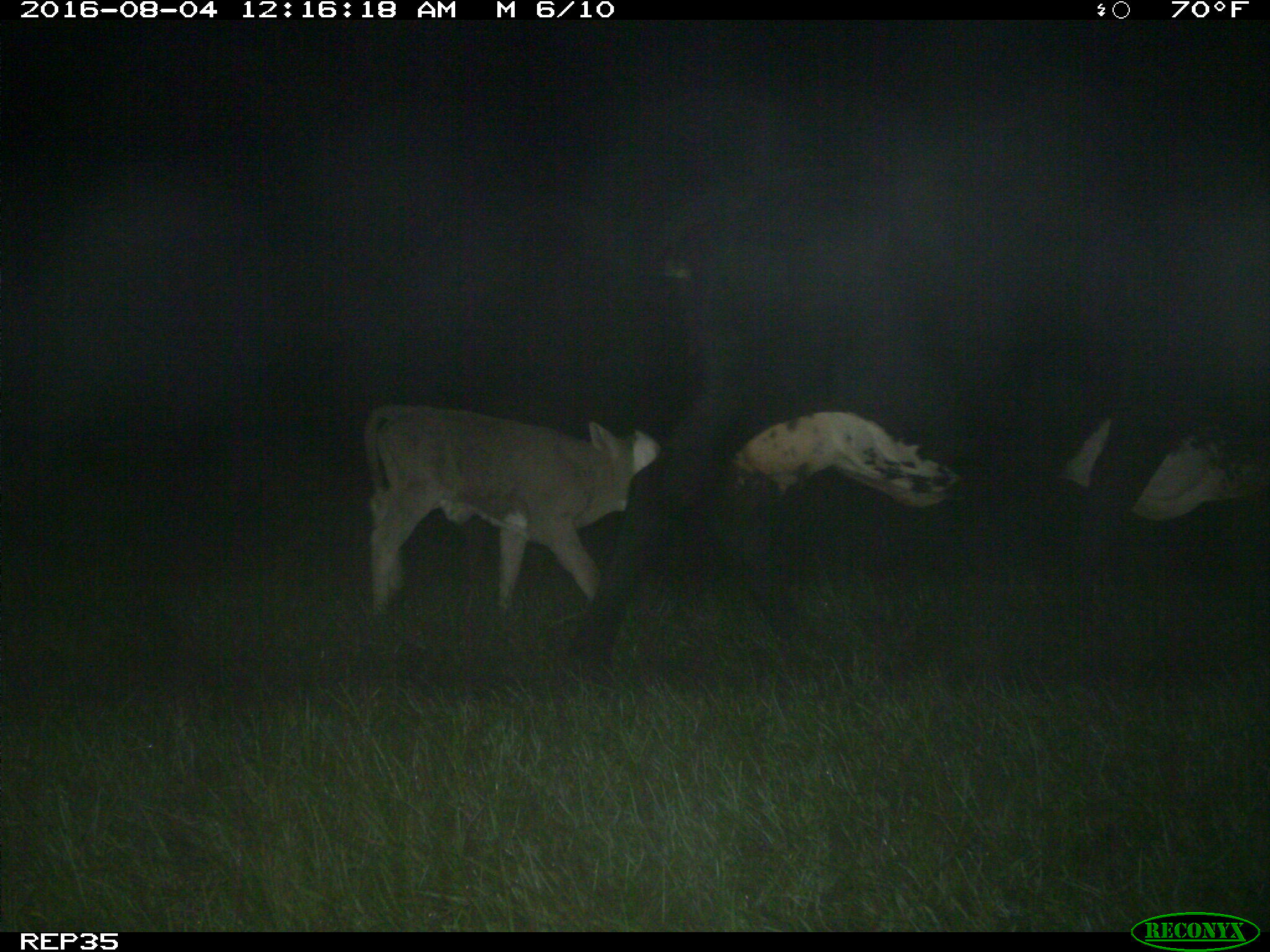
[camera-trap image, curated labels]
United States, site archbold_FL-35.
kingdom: Animalia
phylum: Chordata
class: Mammalia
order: Artiodactyla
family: Bovidae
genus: Bos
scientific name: Bos taurus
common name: domestic cow